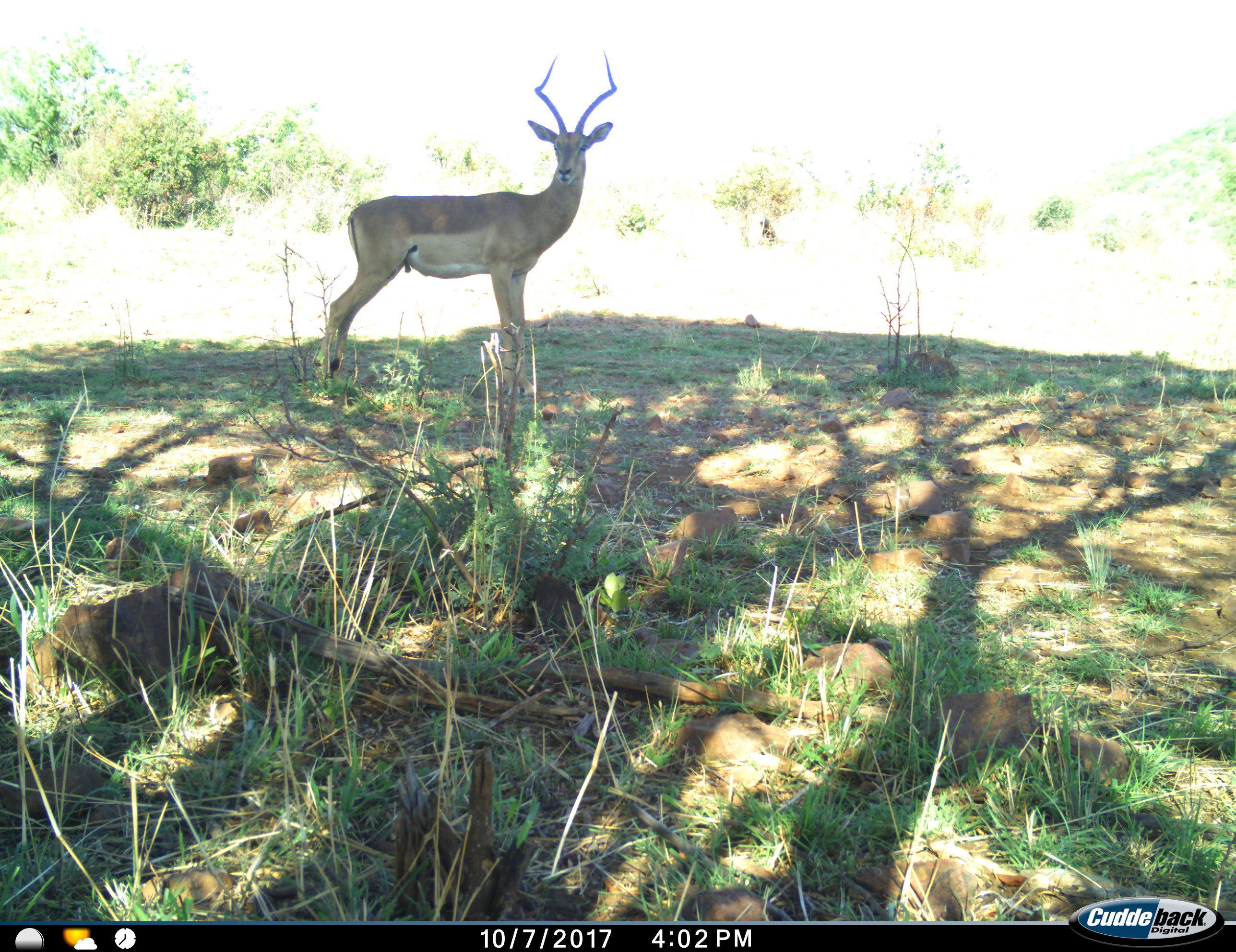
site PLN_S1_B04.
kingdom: Animalia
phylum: Chordata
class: Mammalia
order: Artiodactyla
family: Bovidae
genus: Aepyceros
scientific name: Aepyceros melampus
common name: impala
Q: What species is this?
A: Impala (Aepyceros melampus).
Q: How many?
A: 1.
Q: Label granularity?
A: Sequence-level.